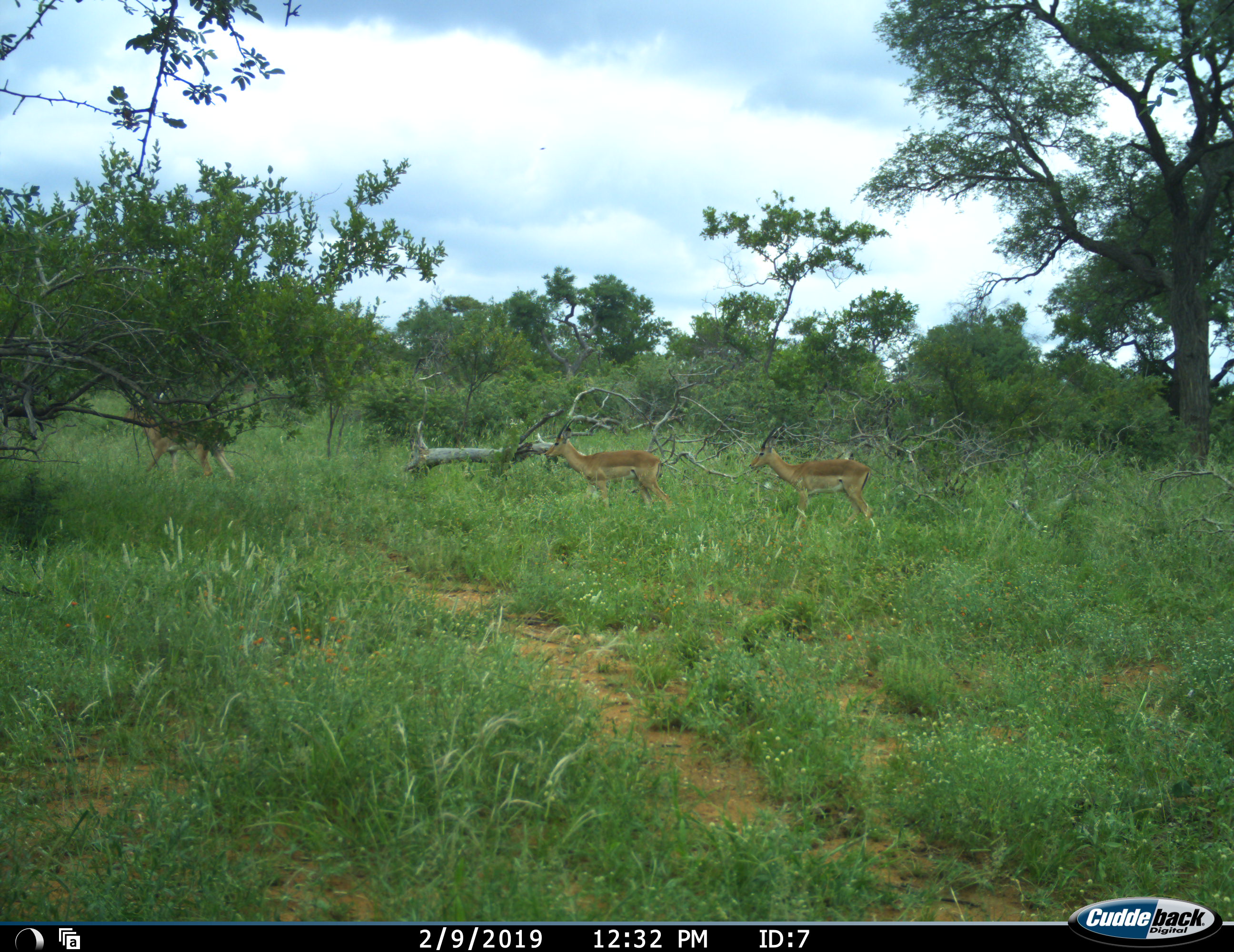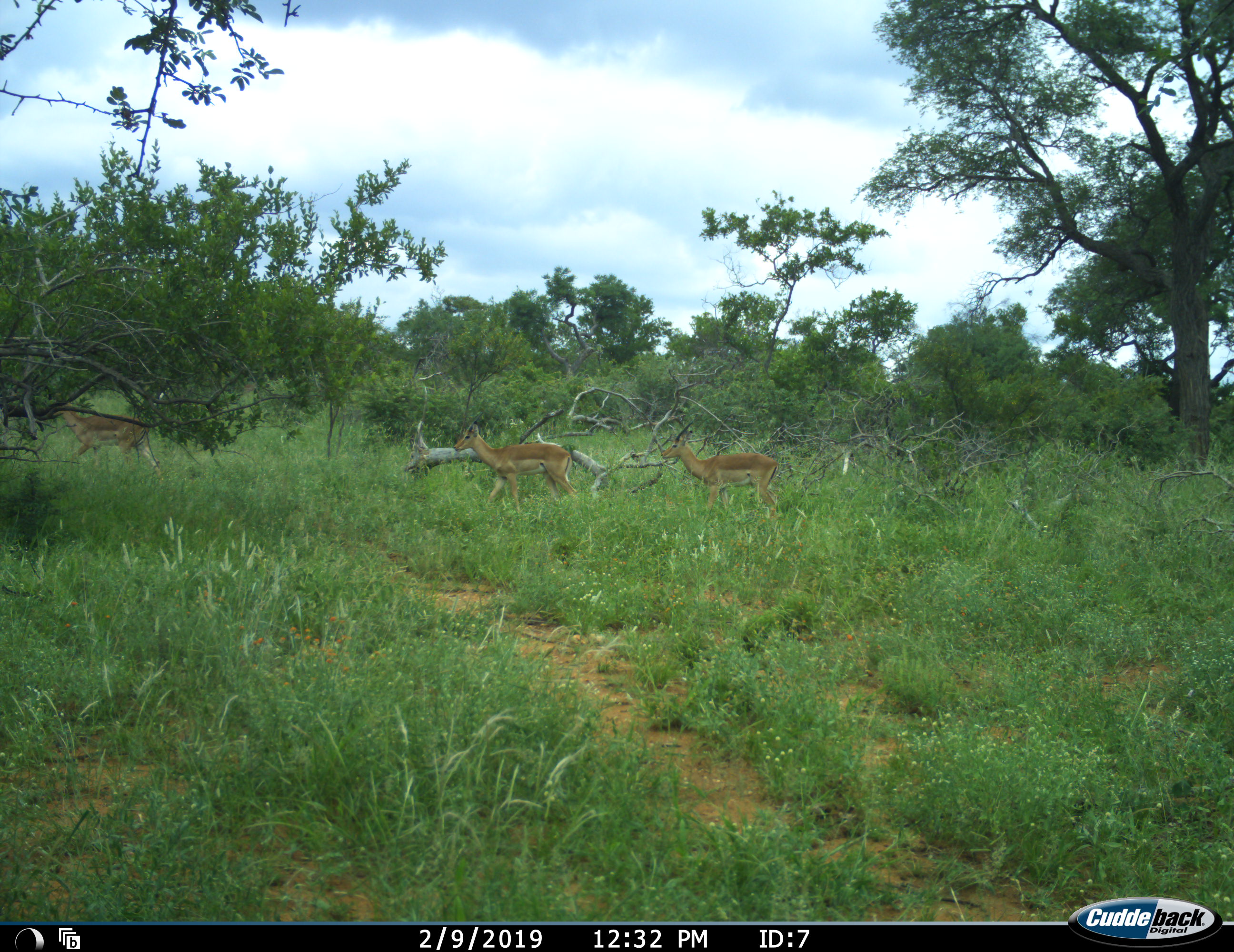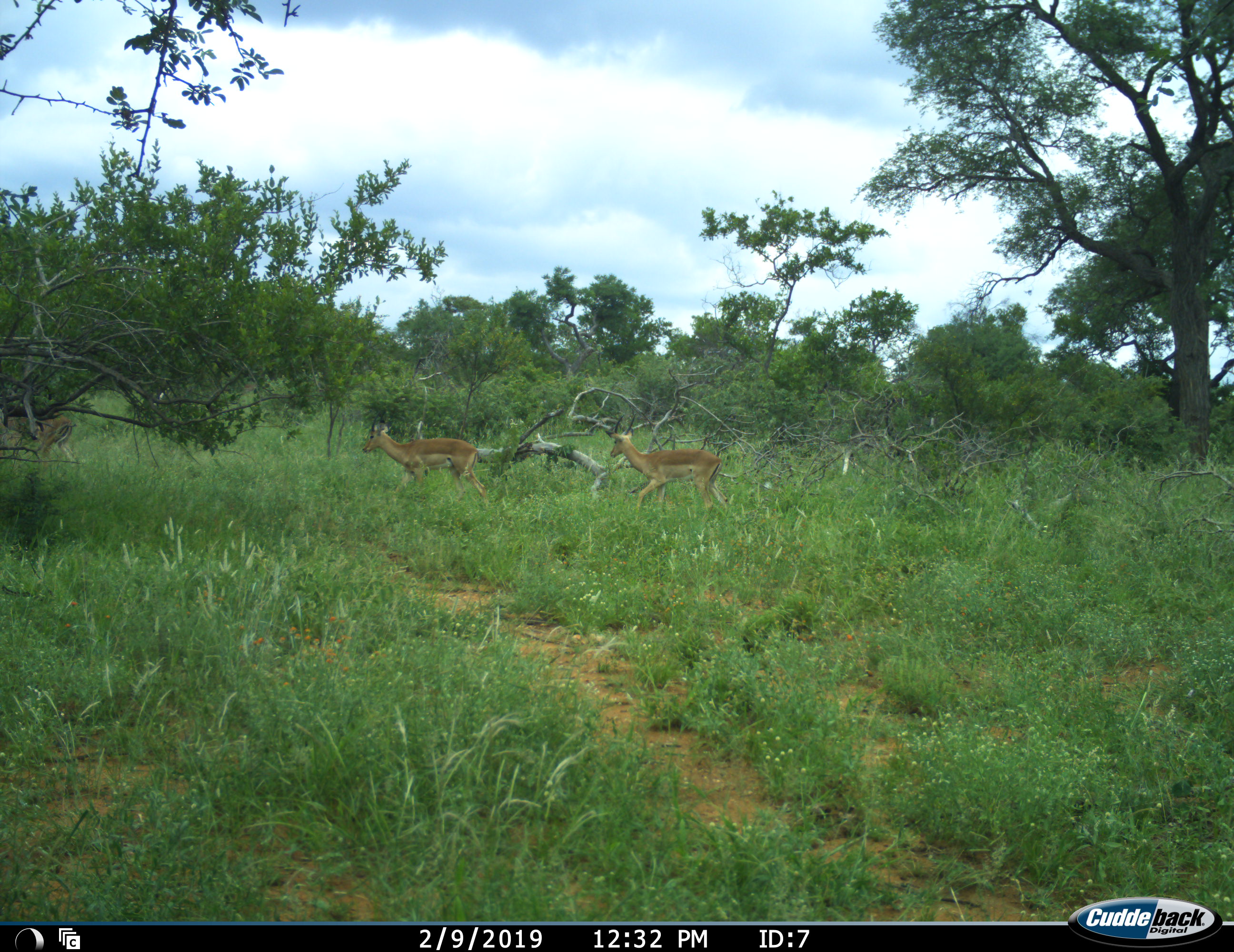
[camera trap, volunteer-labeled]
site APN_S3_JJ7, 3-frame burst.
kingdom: Animalia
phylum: Chordata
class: Mammalia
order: Artiodactyla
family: Bovidae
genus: Aepyceros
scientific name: Aepyceros melampus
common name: impala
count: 3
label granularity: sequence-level